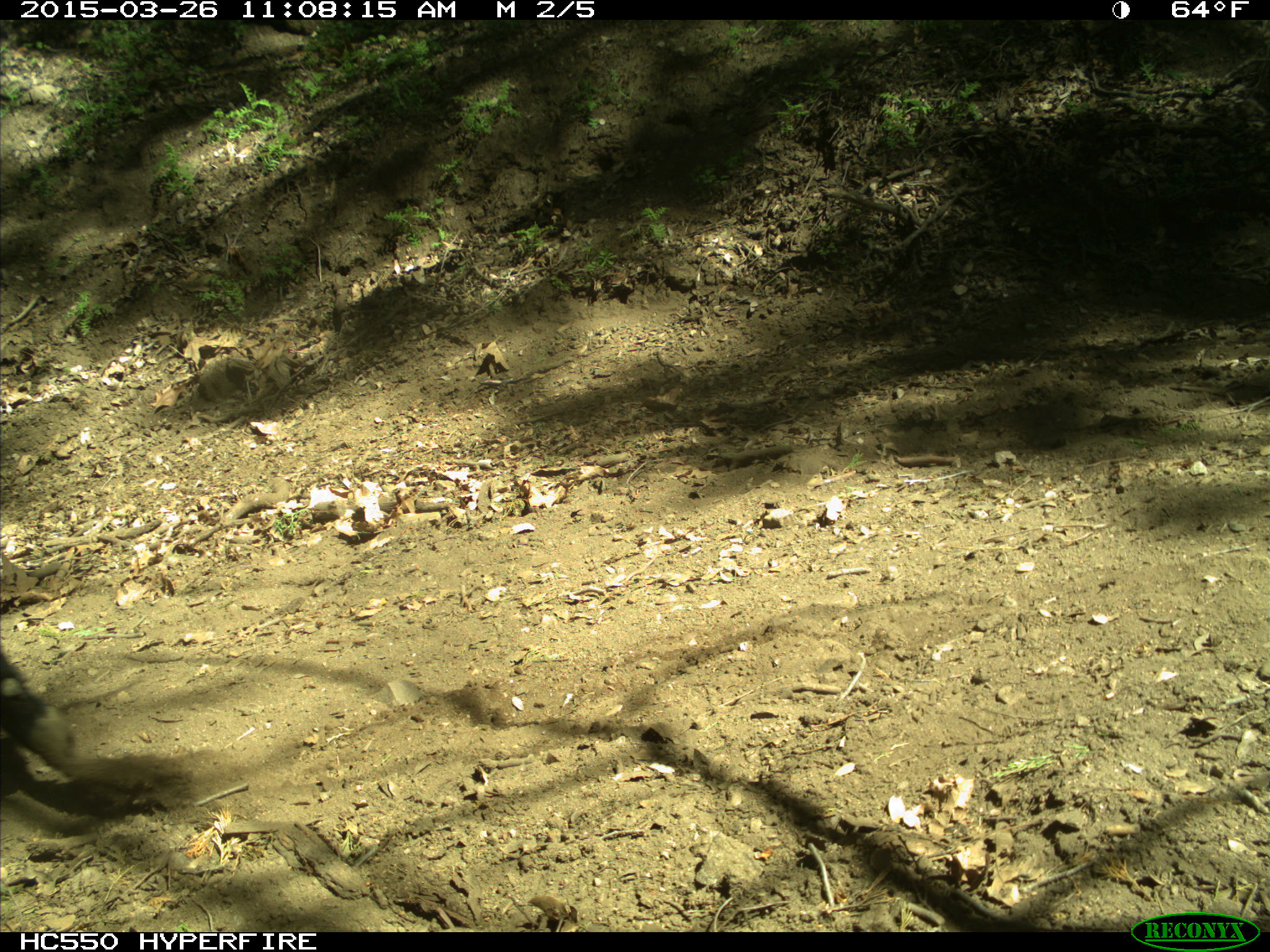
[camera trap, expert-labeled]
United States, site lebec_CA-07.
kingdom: Animalia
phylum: Chordata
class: Mammalia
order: Artiodactyla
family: Bovidae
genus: Bos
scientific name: Bos taurus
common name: domestic cow